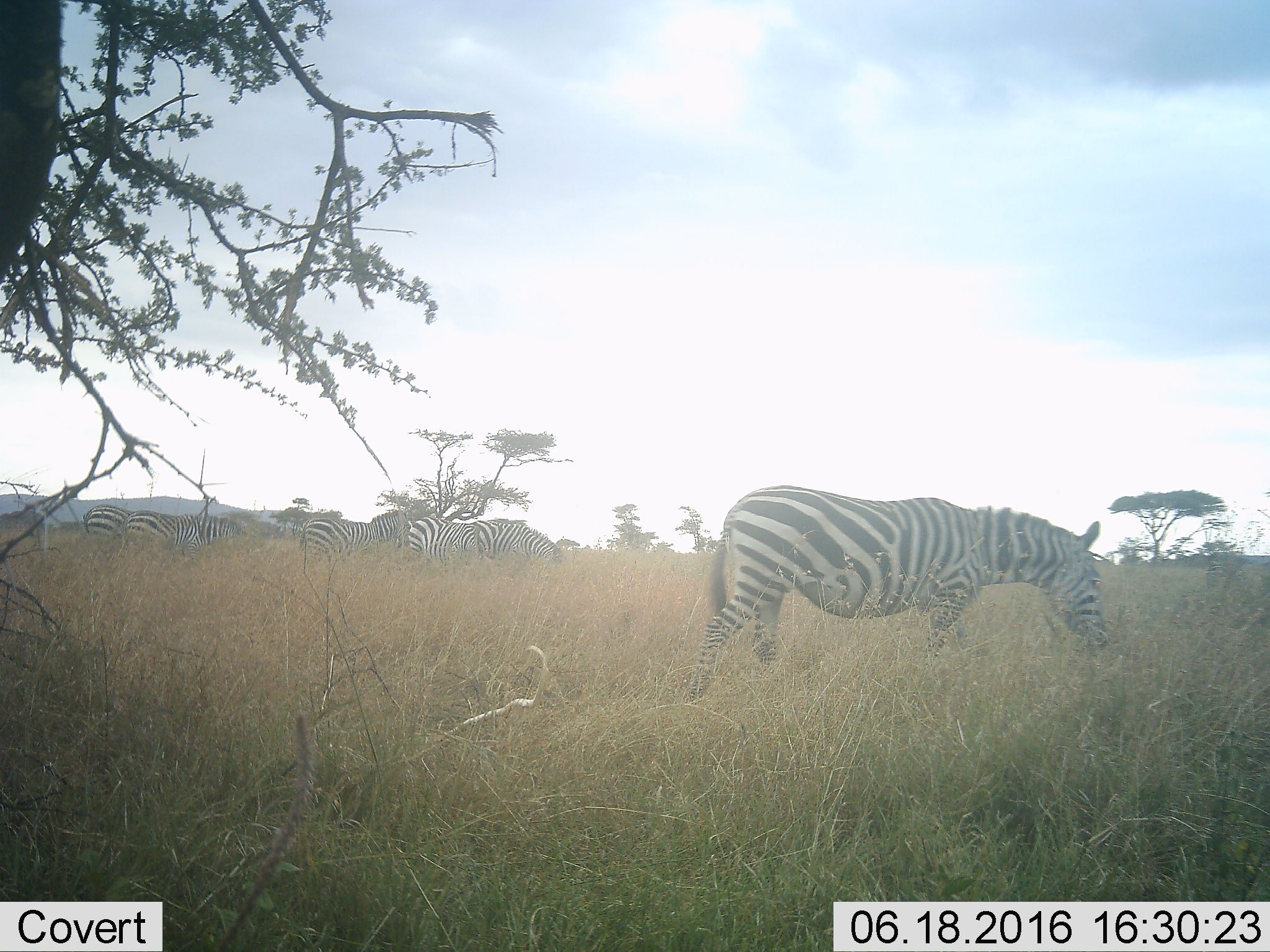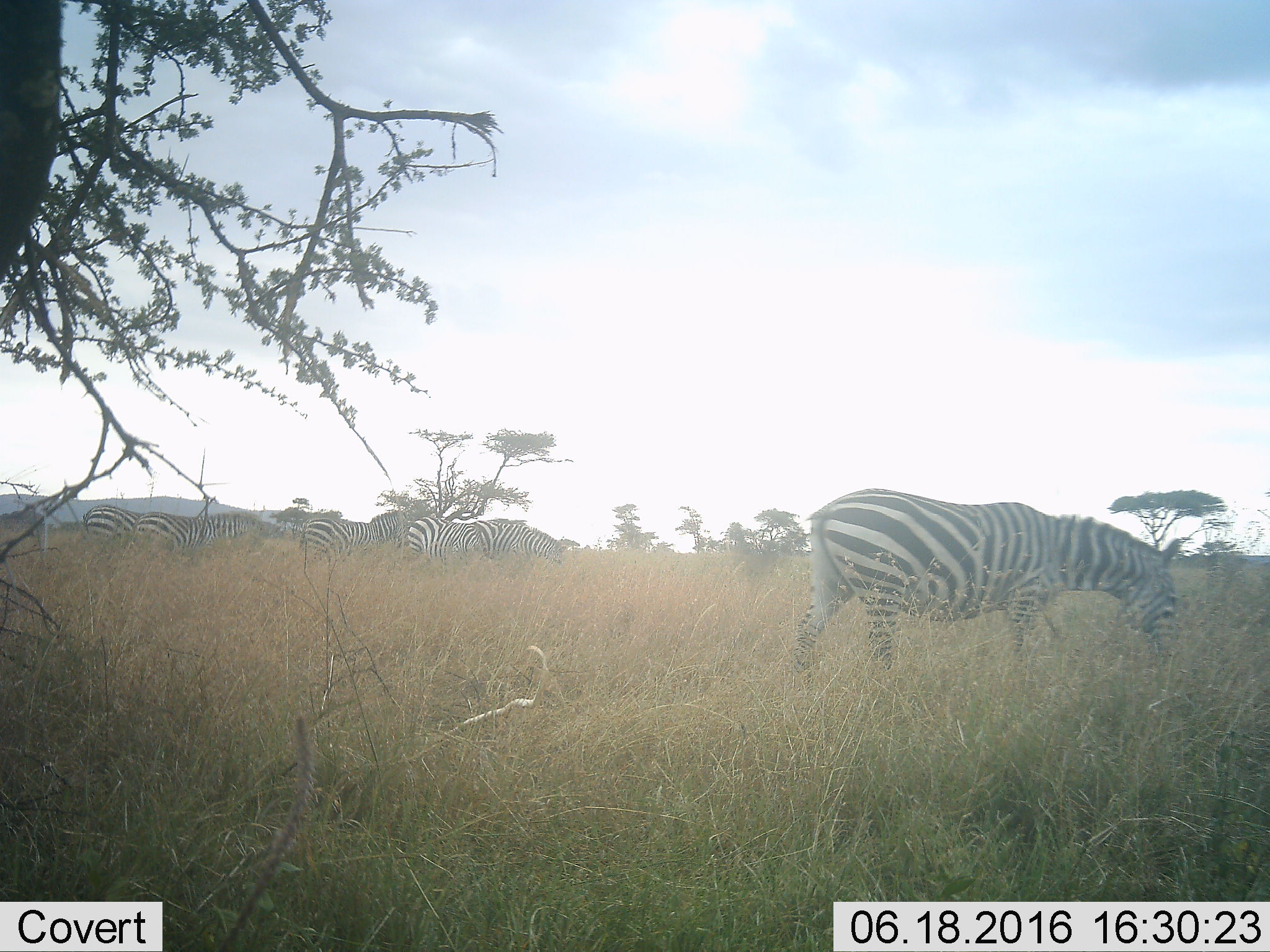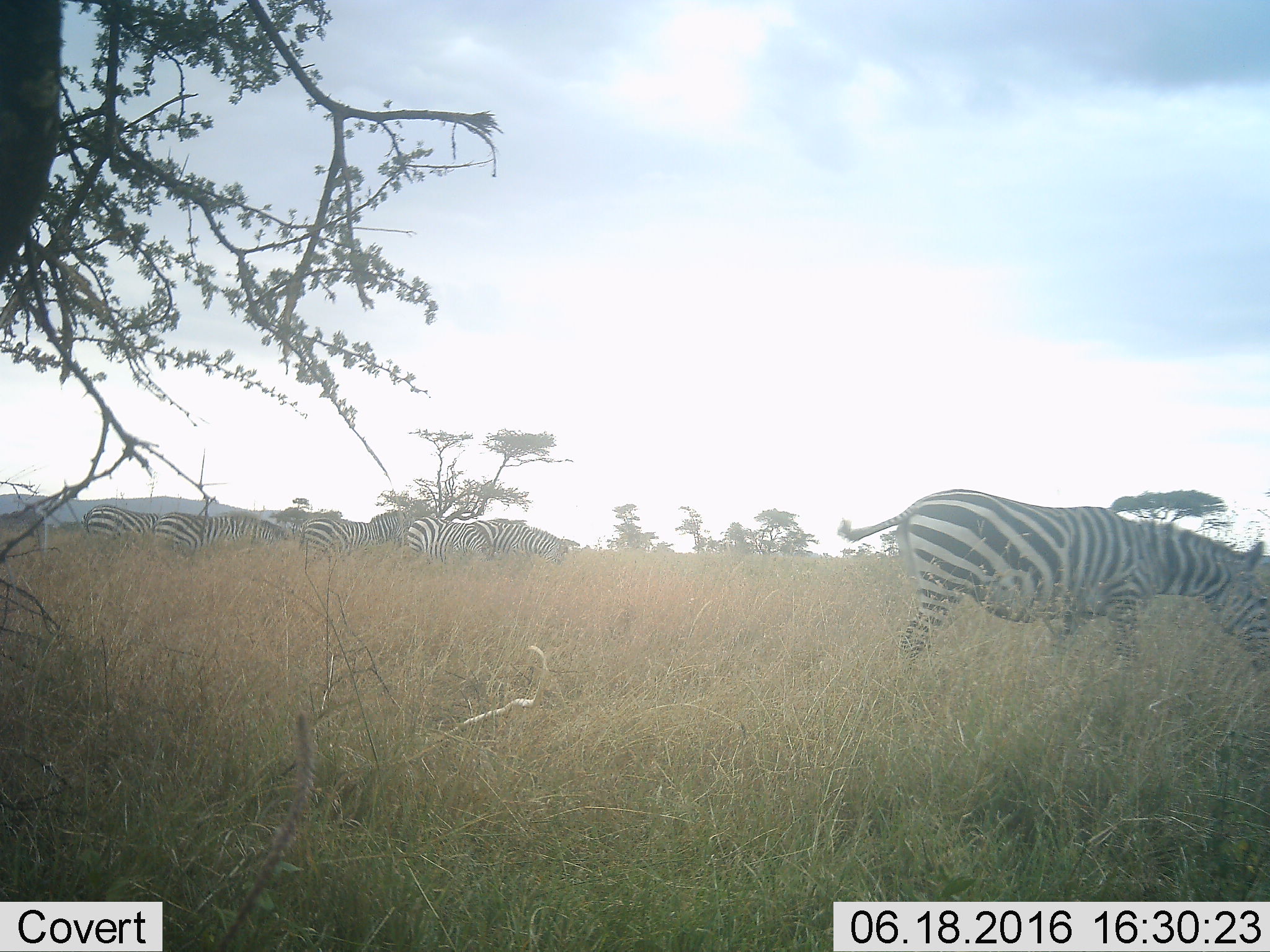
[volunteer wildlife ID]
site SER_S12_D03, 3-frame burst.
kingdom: Animalia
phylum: Chordata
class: Mammalia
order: Perissodactyla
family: Equidae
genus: Equus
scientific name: Equus quagga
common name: plains zebra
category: zebraplains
Zebraplains (plains zebra) (Equus quagga), count 6. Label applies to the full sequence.